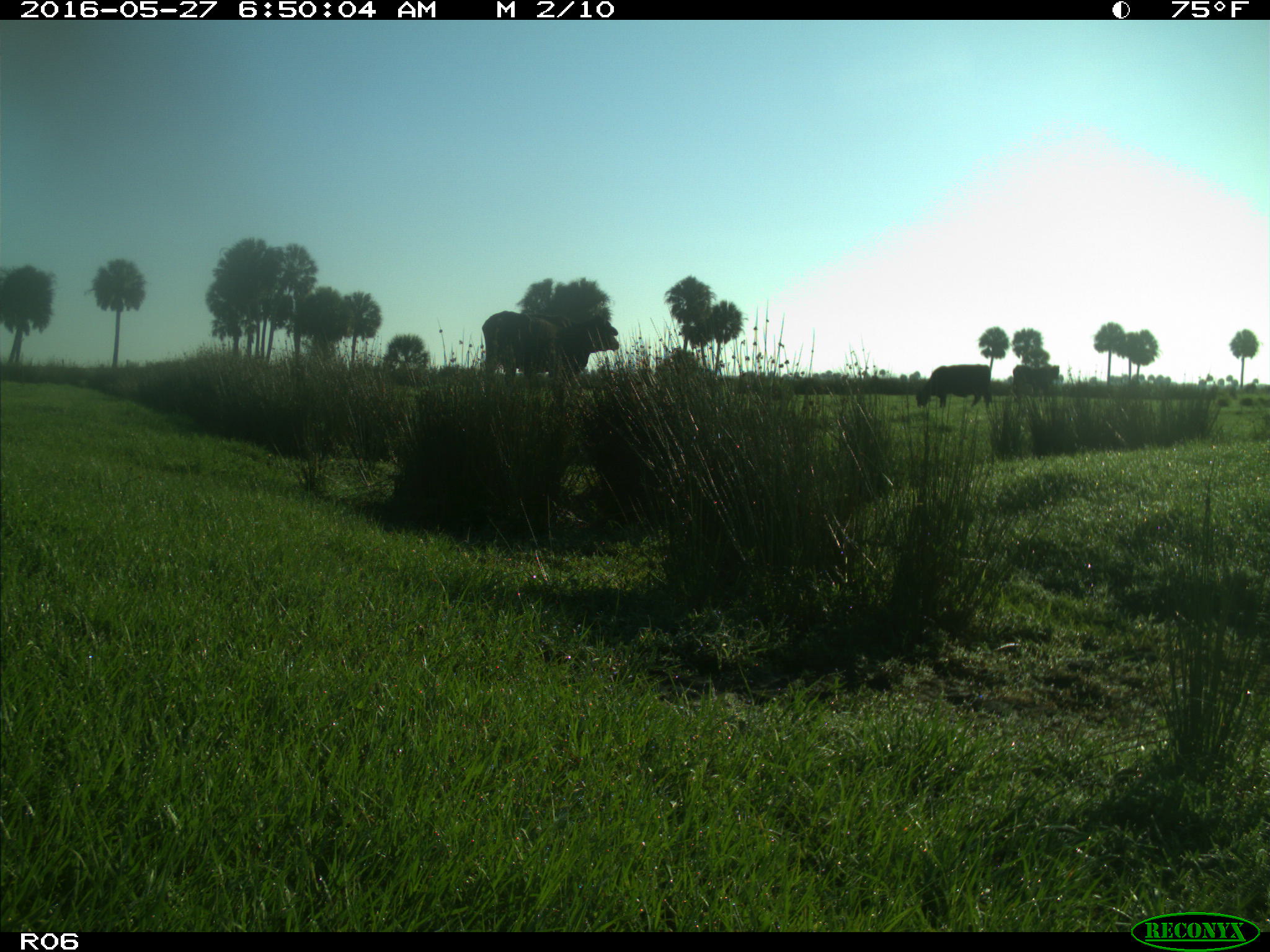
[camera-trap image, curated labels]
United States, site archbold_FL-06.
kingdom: Animalia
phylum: Chordata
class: Mammalia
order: Artiodactyla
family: Bovidae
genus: Bos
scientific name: Bos taurus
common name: domestic cow